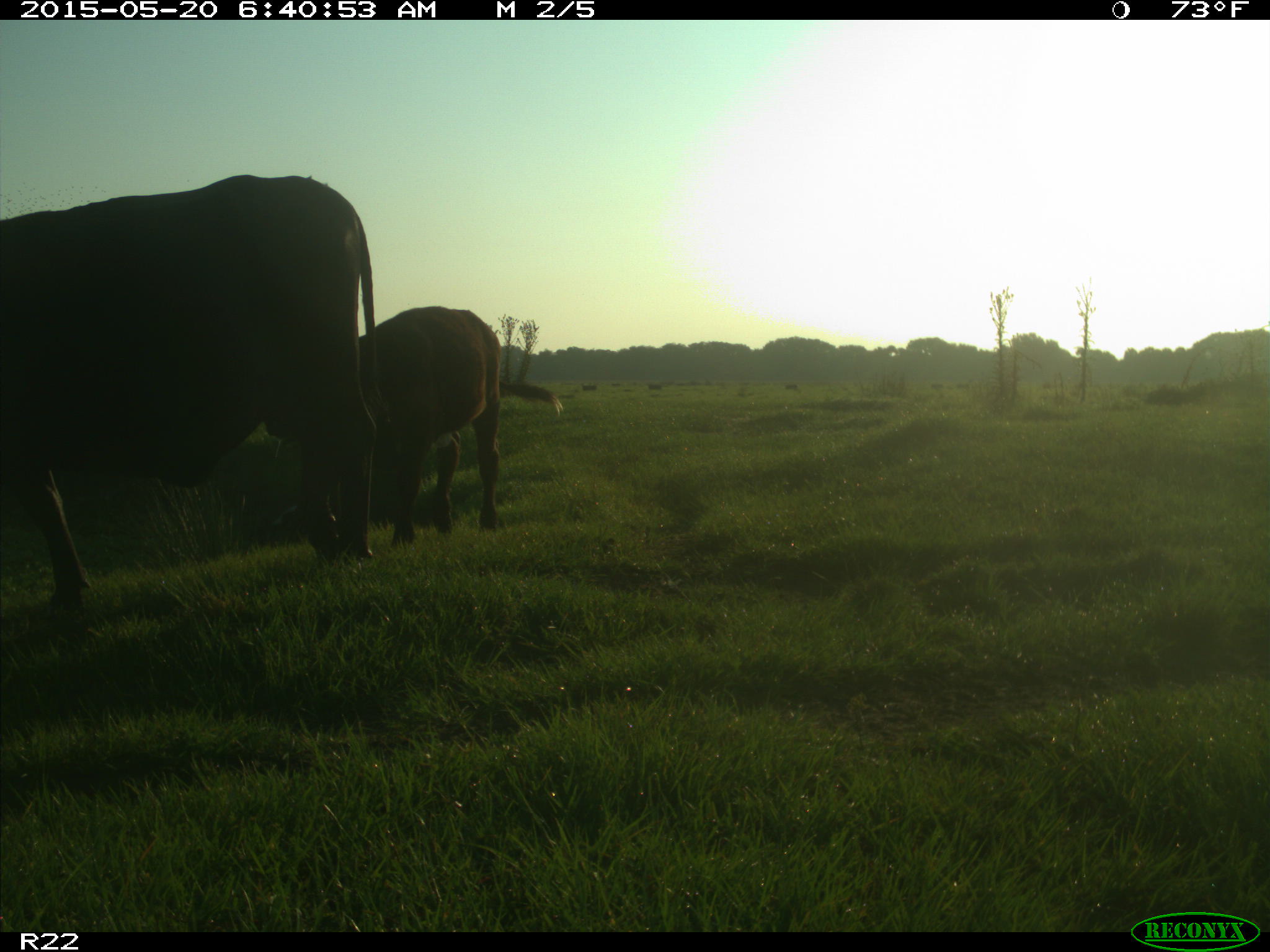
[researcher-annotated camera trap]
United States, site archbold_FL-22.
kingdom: Animalia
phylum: Chordata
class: Mammalia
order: Artiodactyla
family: Bovidae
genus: Bos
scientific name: Bos taurus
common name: domestic cow